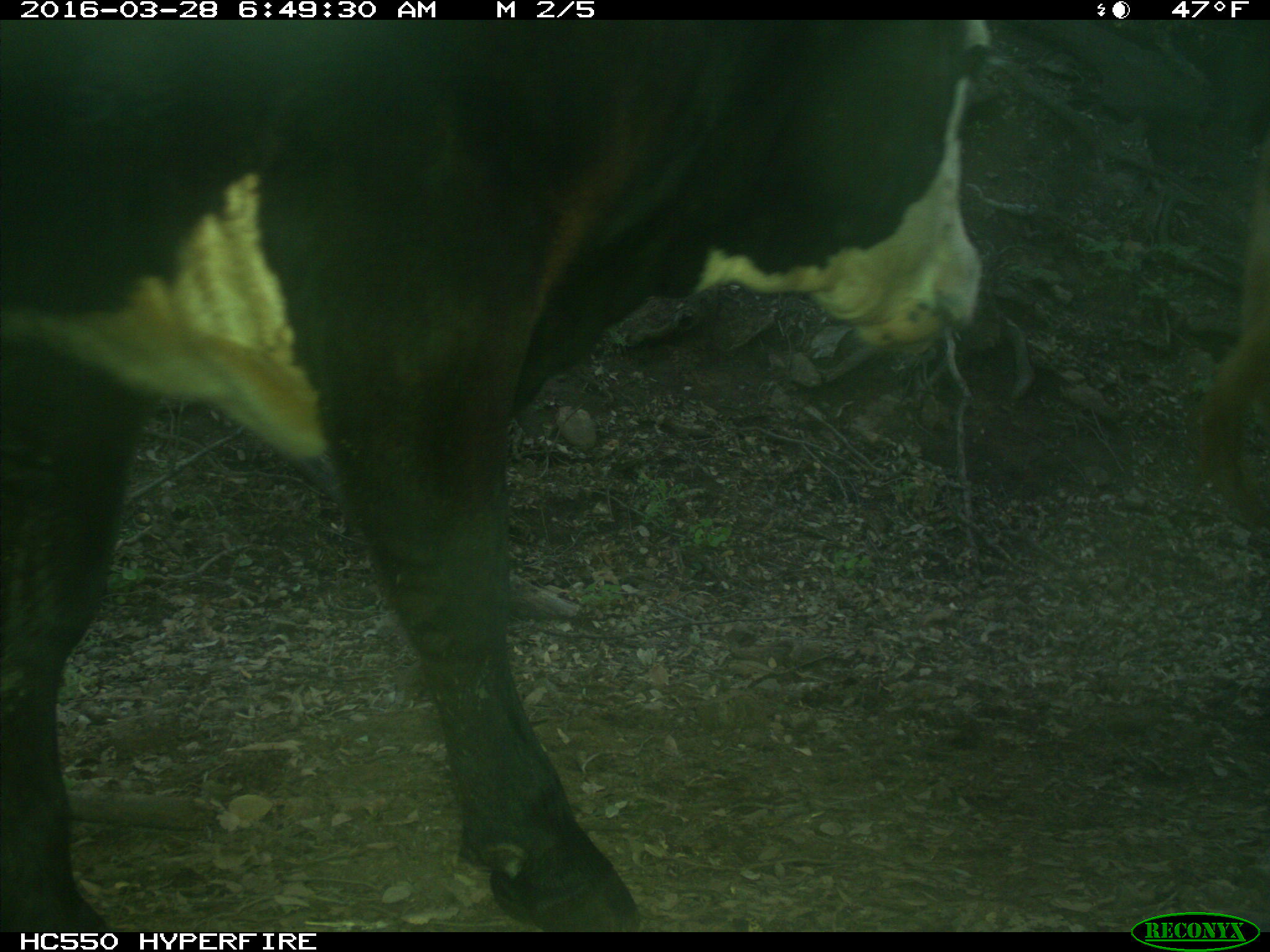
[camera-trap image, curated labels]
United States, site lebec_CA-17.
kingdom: Animalia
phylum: Chordata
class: Mammalia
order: Artiodactyla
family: Bovidae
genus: Bos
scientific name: Bos taurus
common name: domestic cow